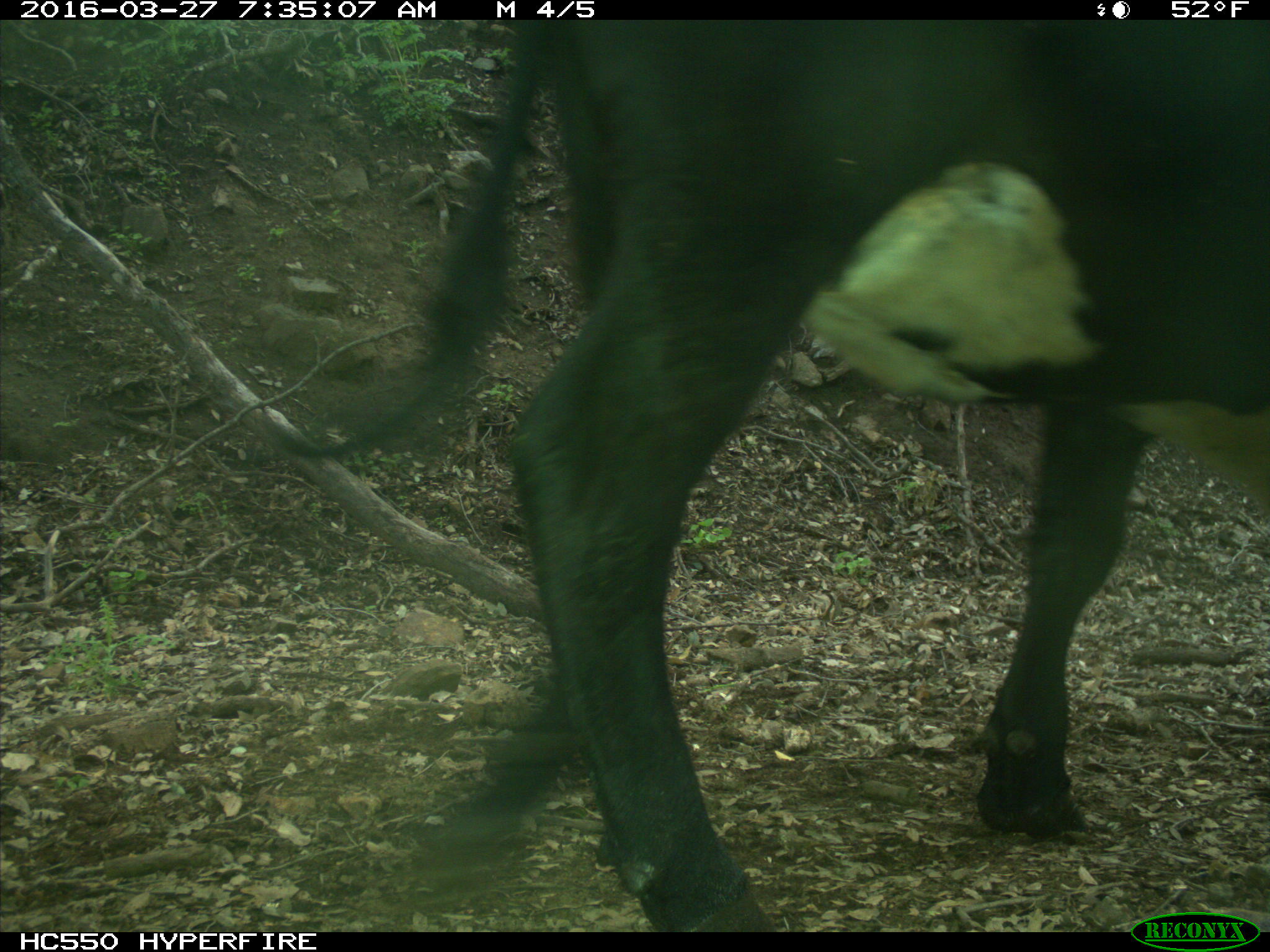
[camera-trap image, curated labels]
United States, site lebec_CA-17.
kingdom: Animalia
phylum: Chordata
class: Mammalia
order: Artiodactyla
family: Bovidae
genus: Bos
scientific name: Bos taurus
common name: domestic cow